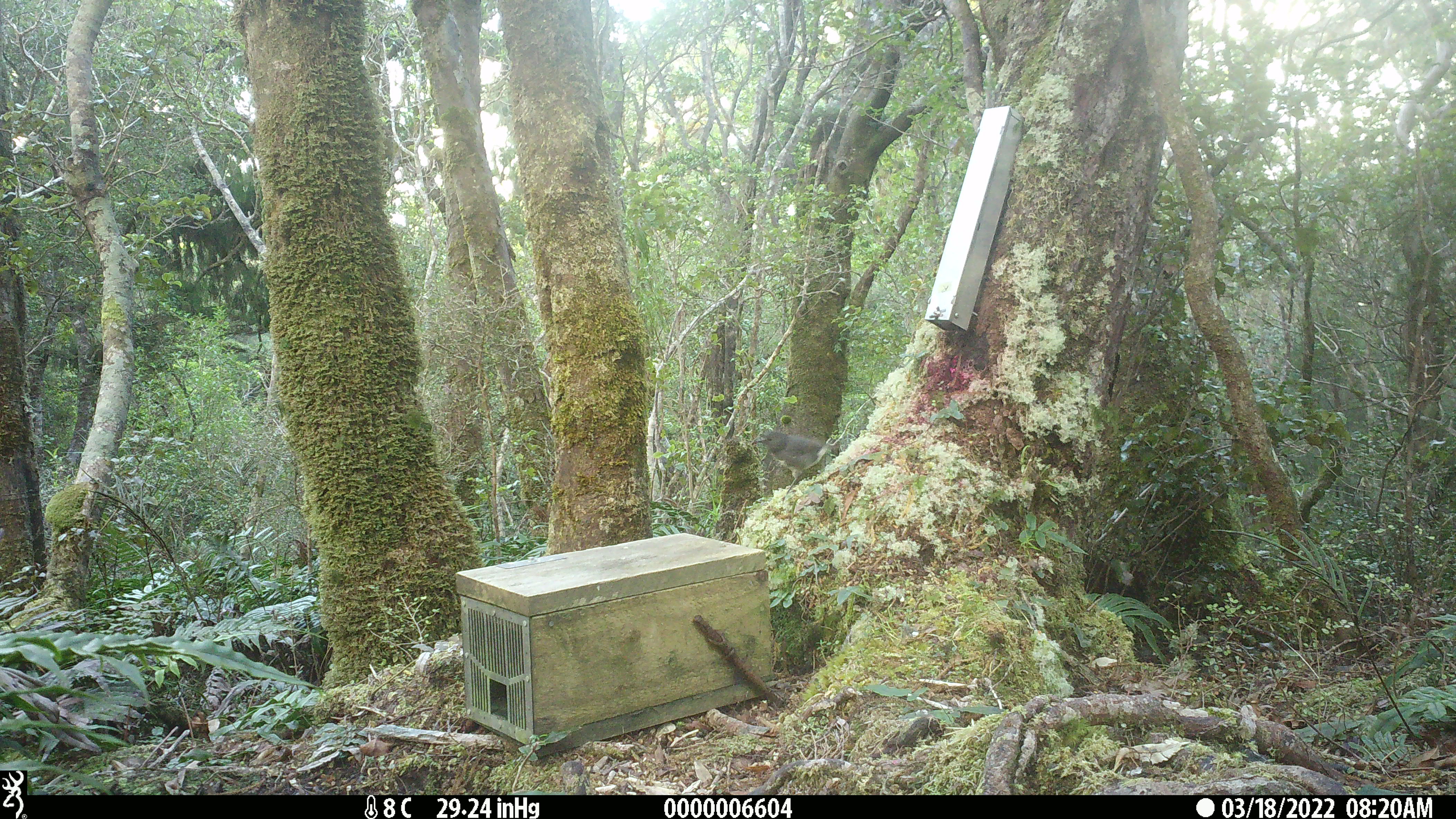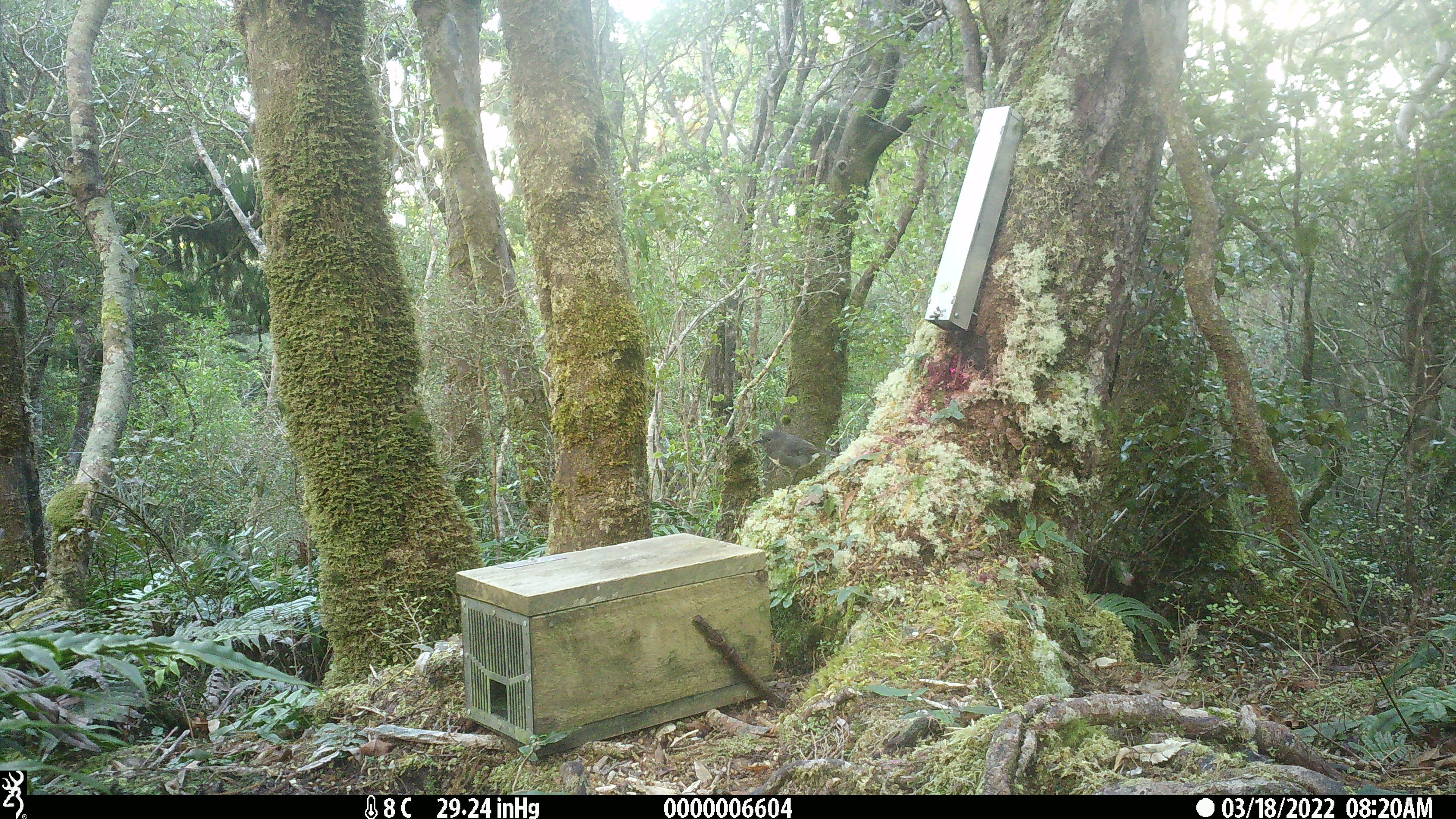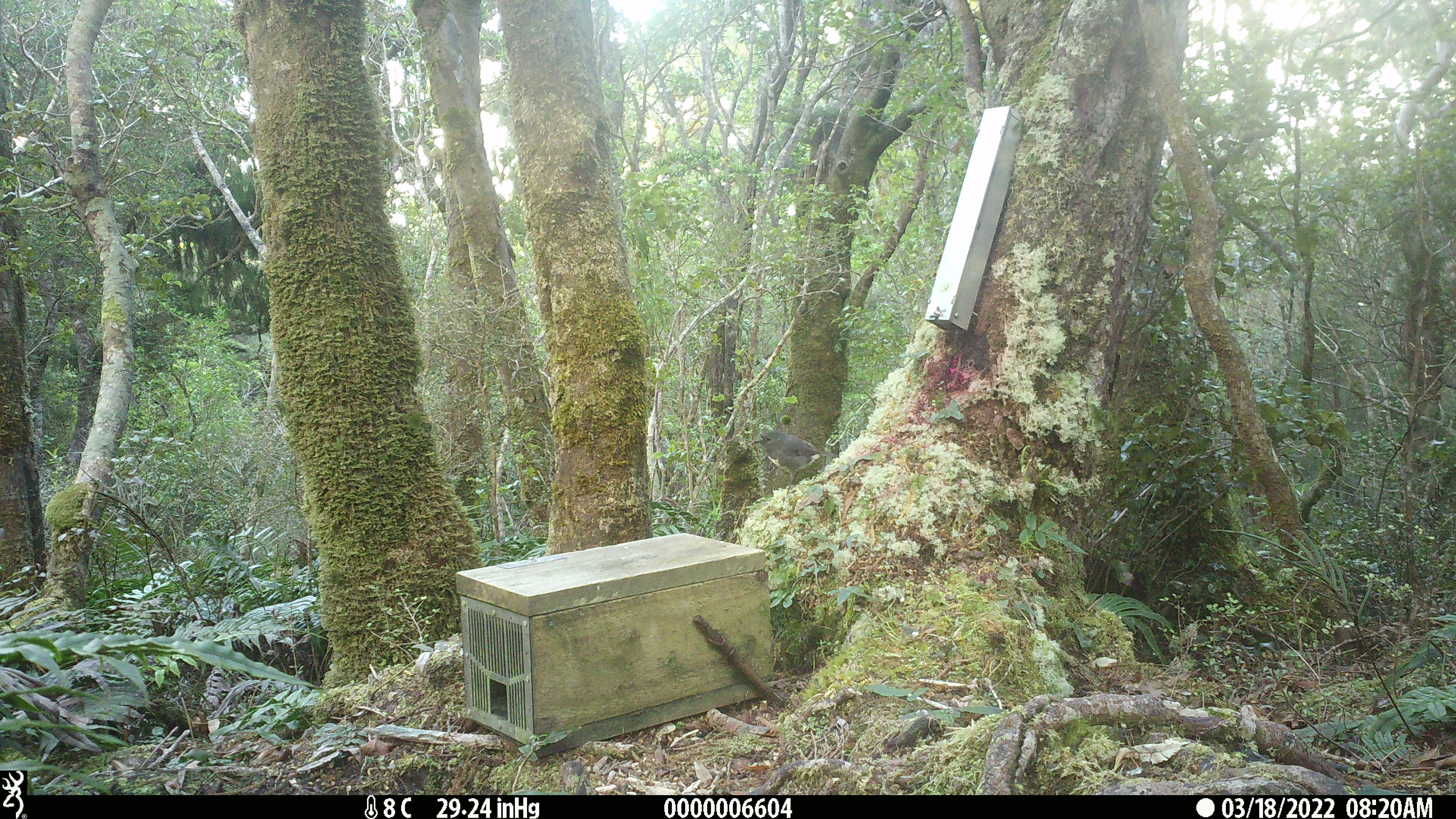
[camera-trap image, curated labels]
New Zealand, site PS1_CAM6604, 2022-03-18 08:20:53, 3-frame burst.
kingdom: Animalia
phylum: Chordata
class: Aves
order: Passeriformes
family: Petroicidae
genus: Petroica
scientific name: Petroica australis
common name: new zealand robin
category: robin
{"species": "robin (new zealand robin) (Petroica australis)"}